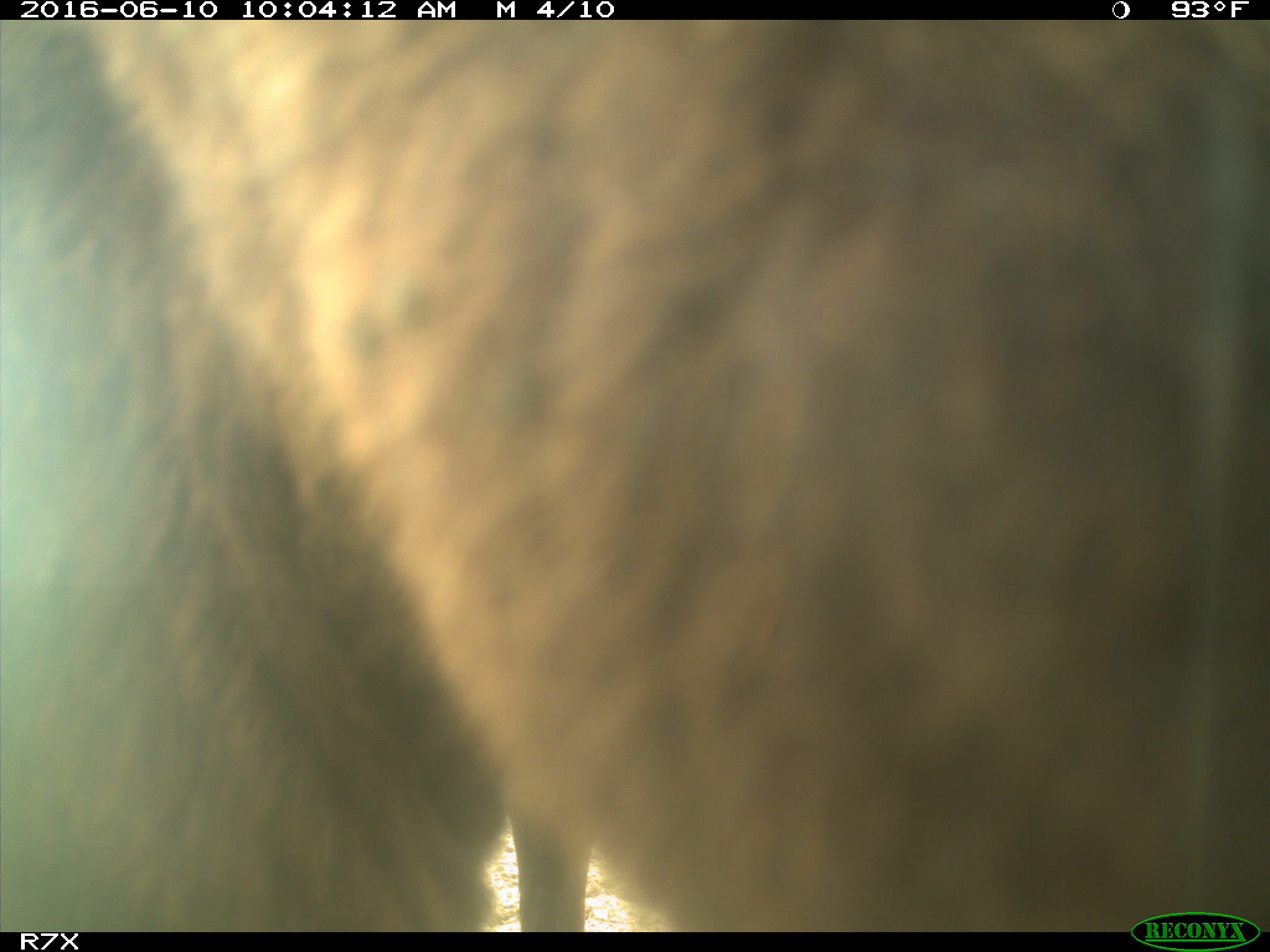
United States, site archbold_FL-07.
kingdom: Animalia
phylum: Chordata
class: Mammalia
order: Artiodactyla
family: Bovidae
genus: Bos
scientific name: Bos taurus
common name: domestic cow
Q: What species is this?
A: Bos taurus (domestic cow).